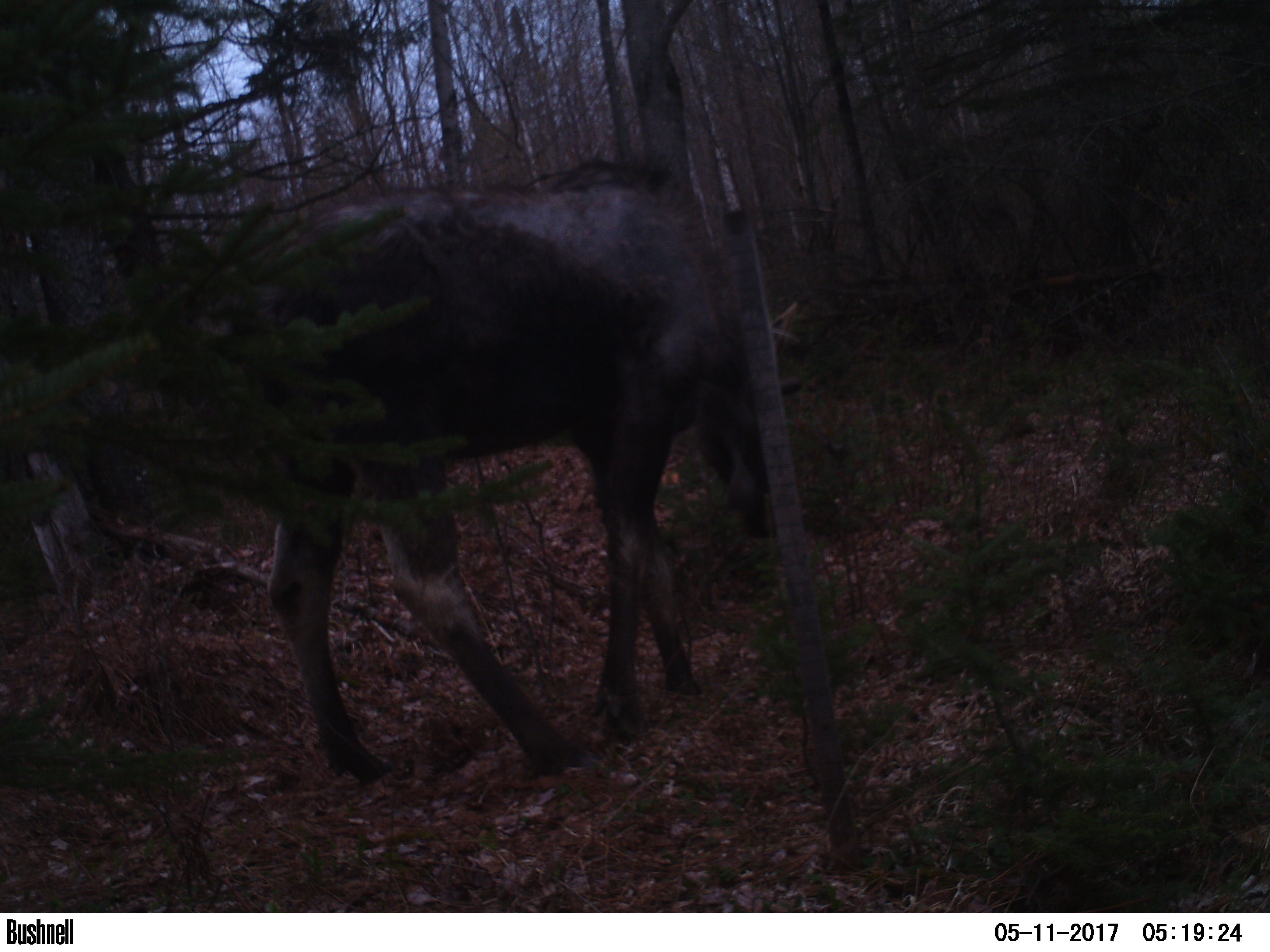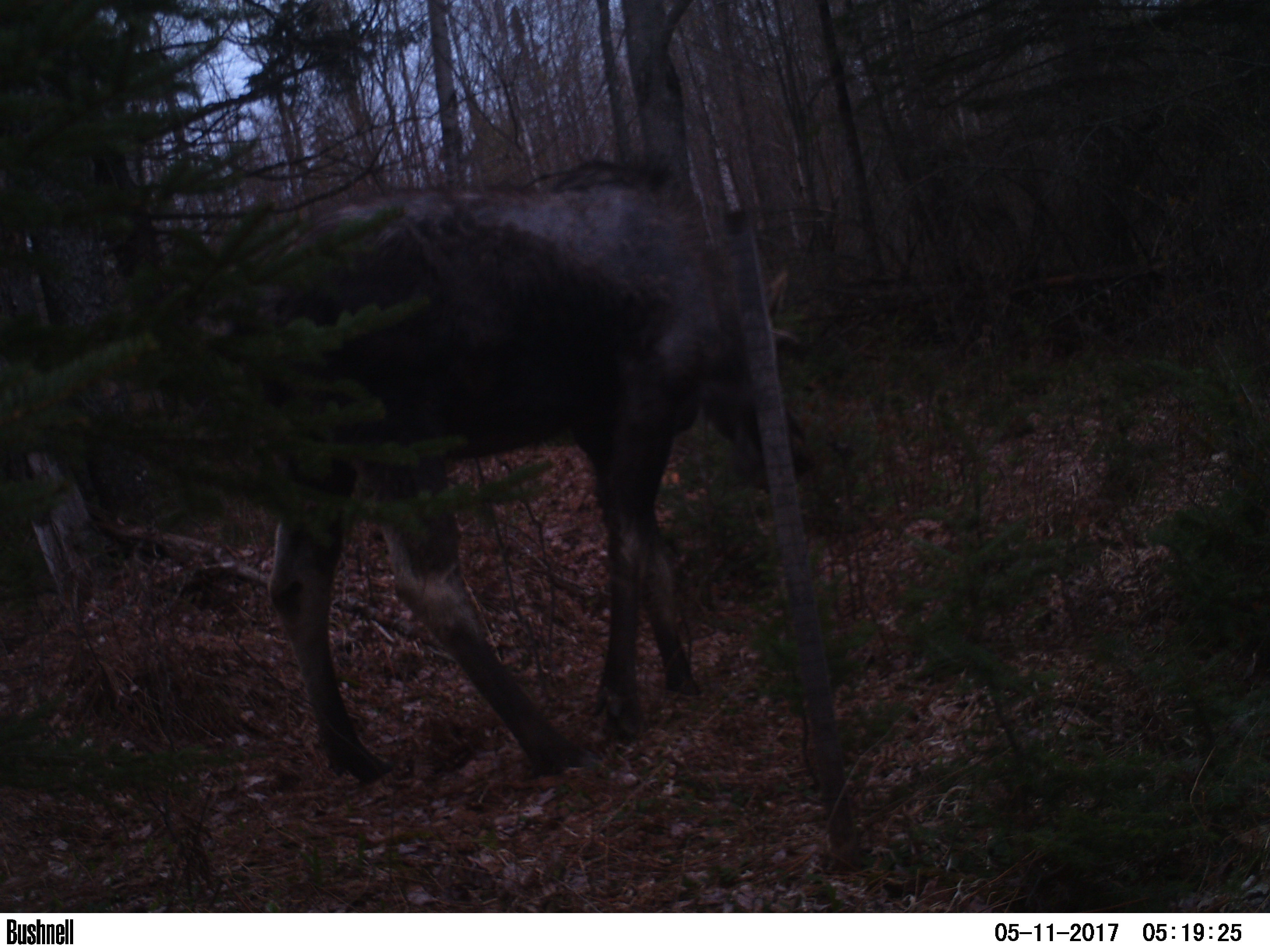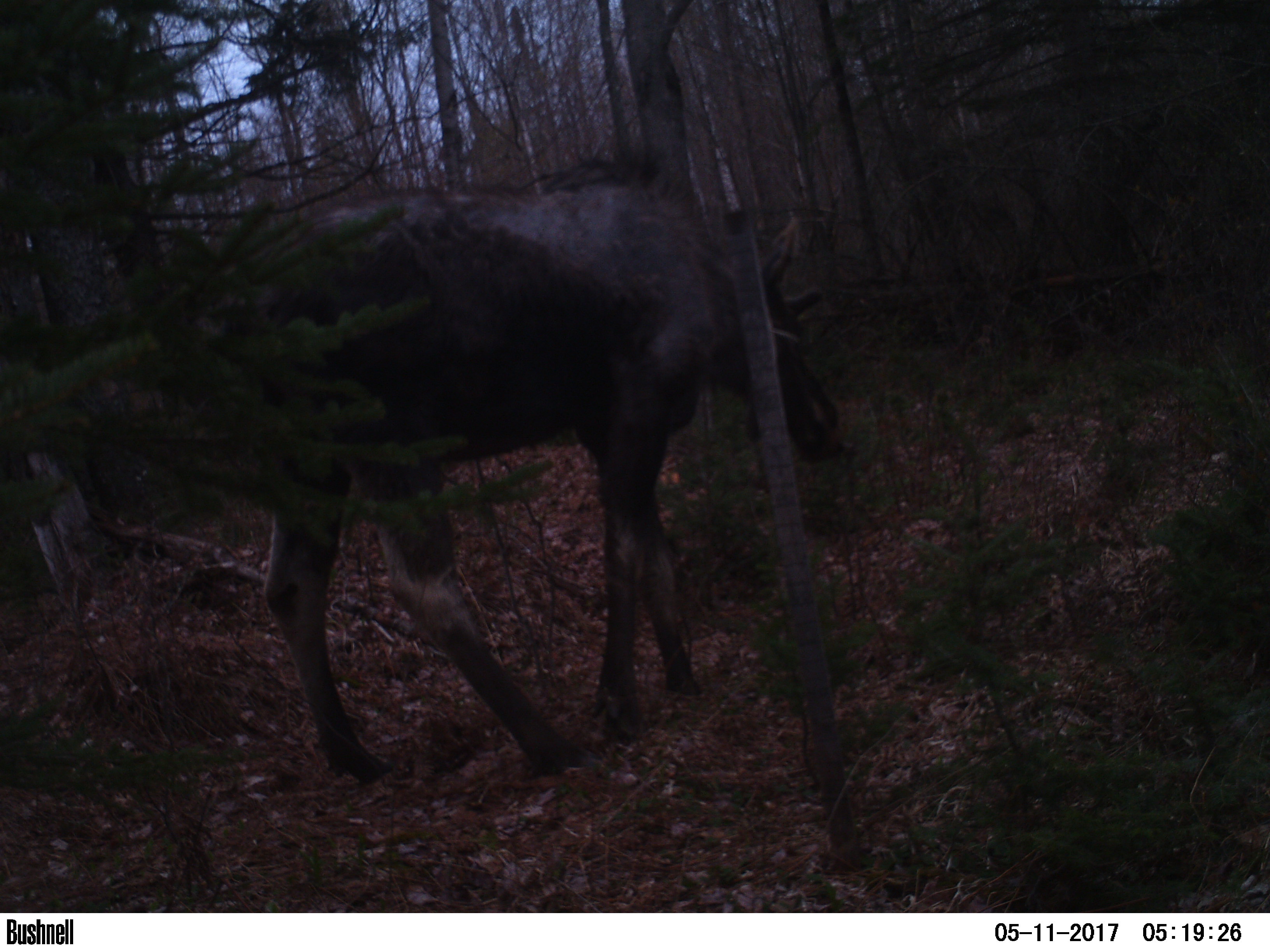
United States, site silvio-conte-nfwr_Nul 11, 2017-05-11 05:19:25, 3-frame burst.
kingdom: Animalia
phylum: Chordata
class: Mammalia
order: Artiodactyla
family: Cervidae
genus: Alces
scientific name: Alces alces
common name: moose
Moose (Alces alces).